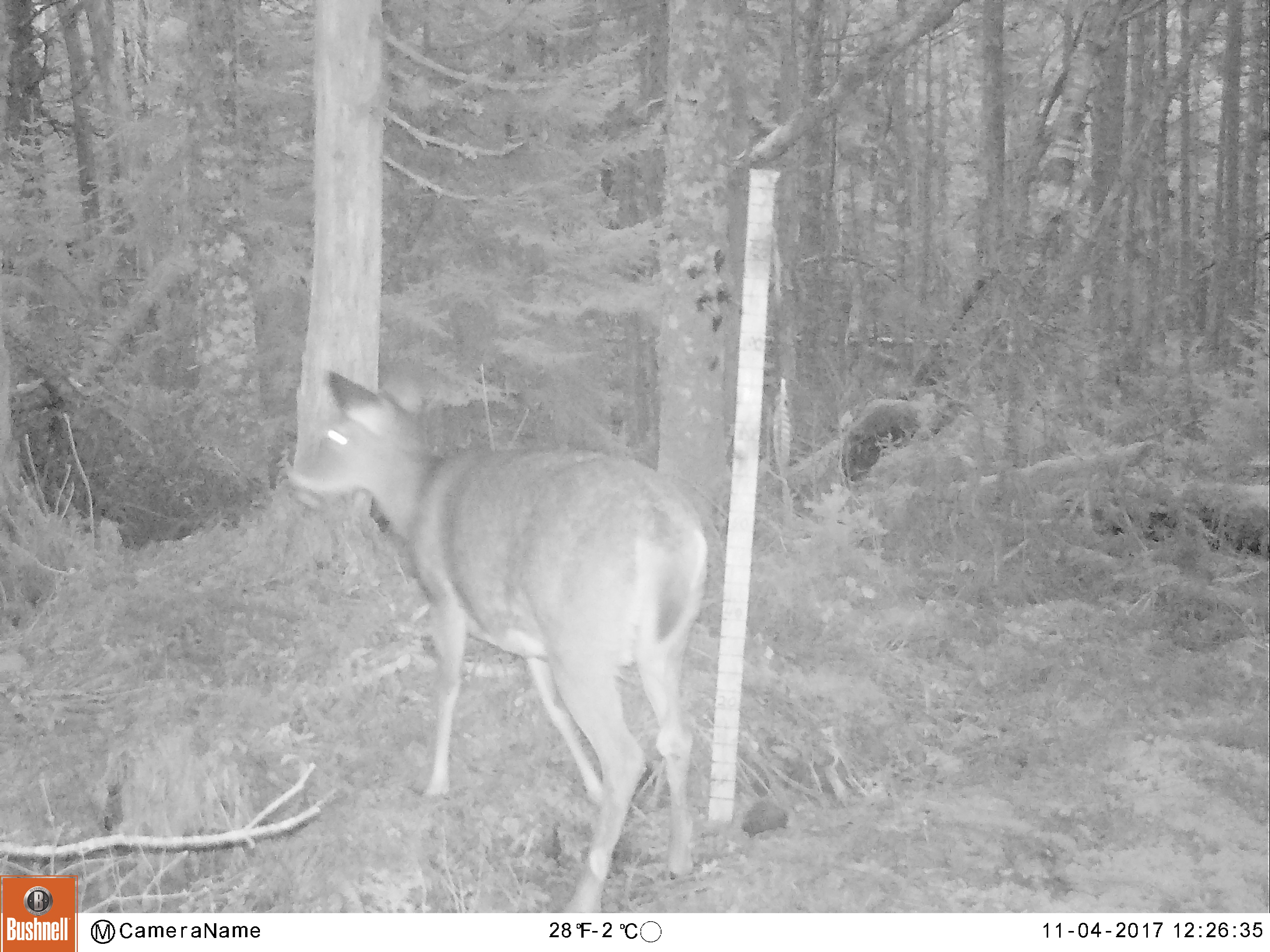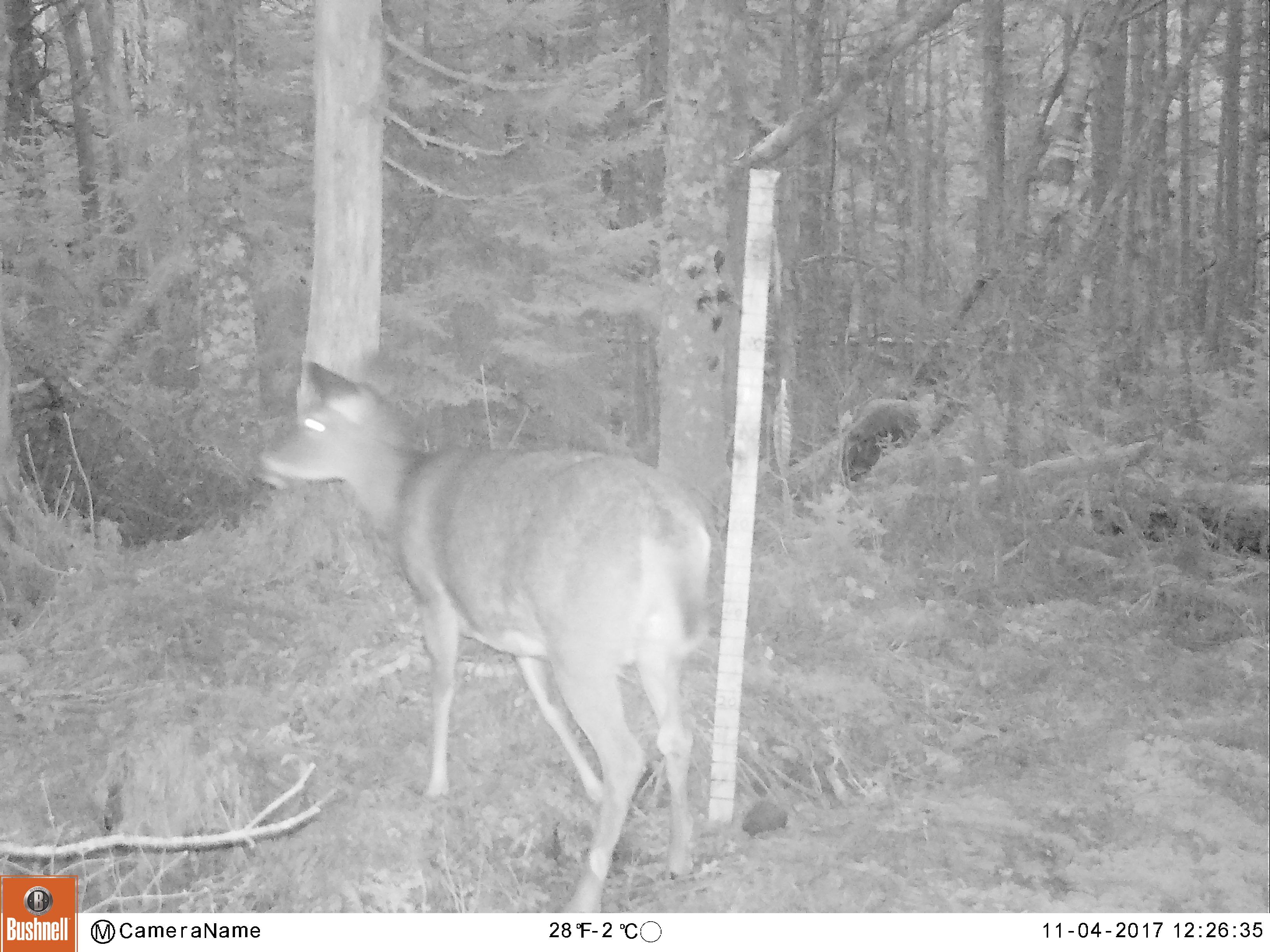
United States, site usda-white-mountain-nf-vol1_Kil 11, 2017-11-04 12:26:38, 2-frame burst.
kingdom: Animalia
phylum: Chordata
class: Mammalia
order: Artiodactyla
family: Cervidae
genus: Odocoileus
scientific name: Odocoileus virginianus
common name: white-tailed deer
White-tailed deer (Odocoileus virginianus).